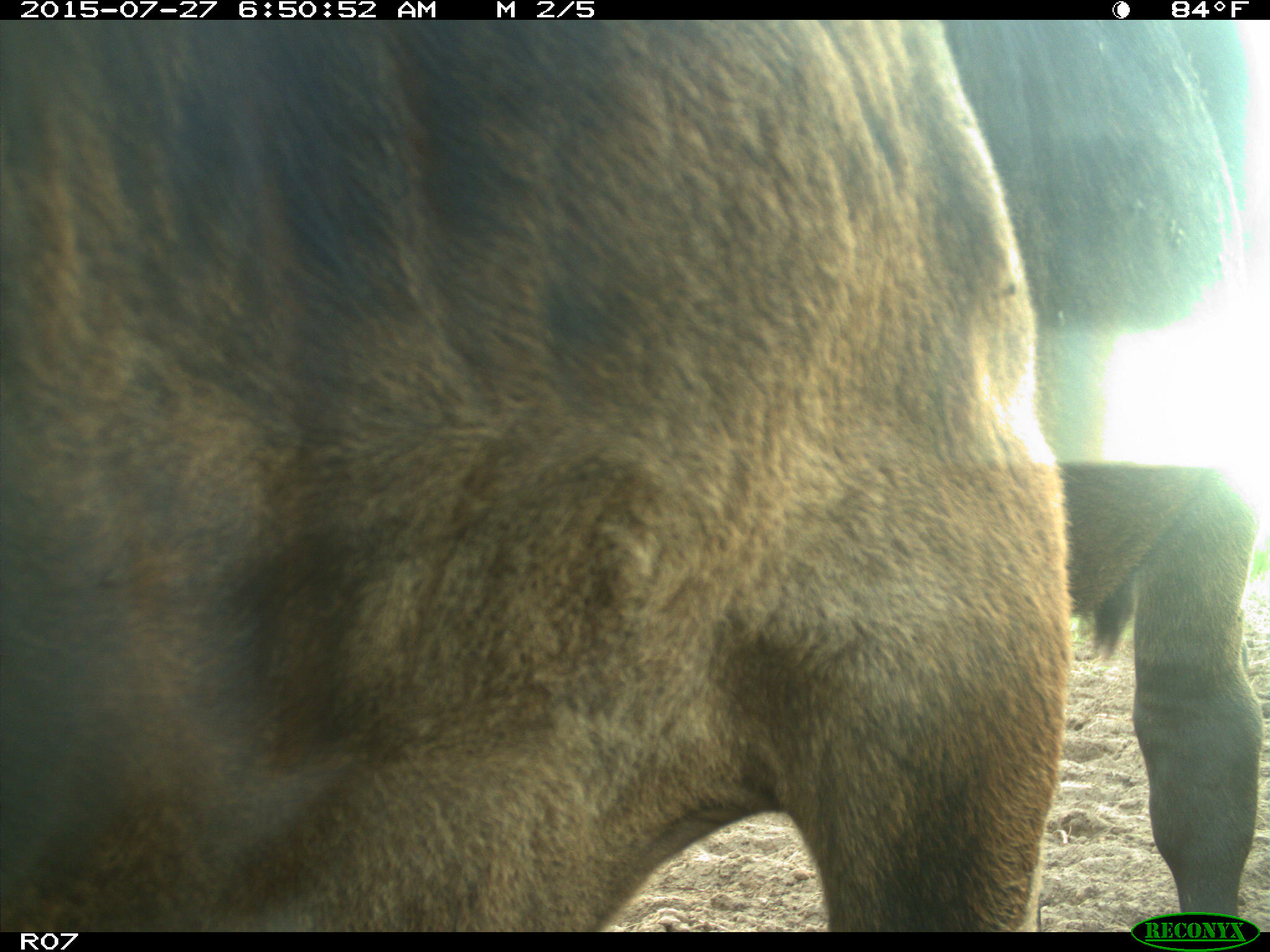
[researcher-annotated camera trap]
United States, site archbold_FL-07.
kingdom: Animalia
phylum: Chordata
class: Mammalia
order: Artiodactyla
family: Bovidae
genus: Bos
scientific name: Bos taurus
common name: domestic cow